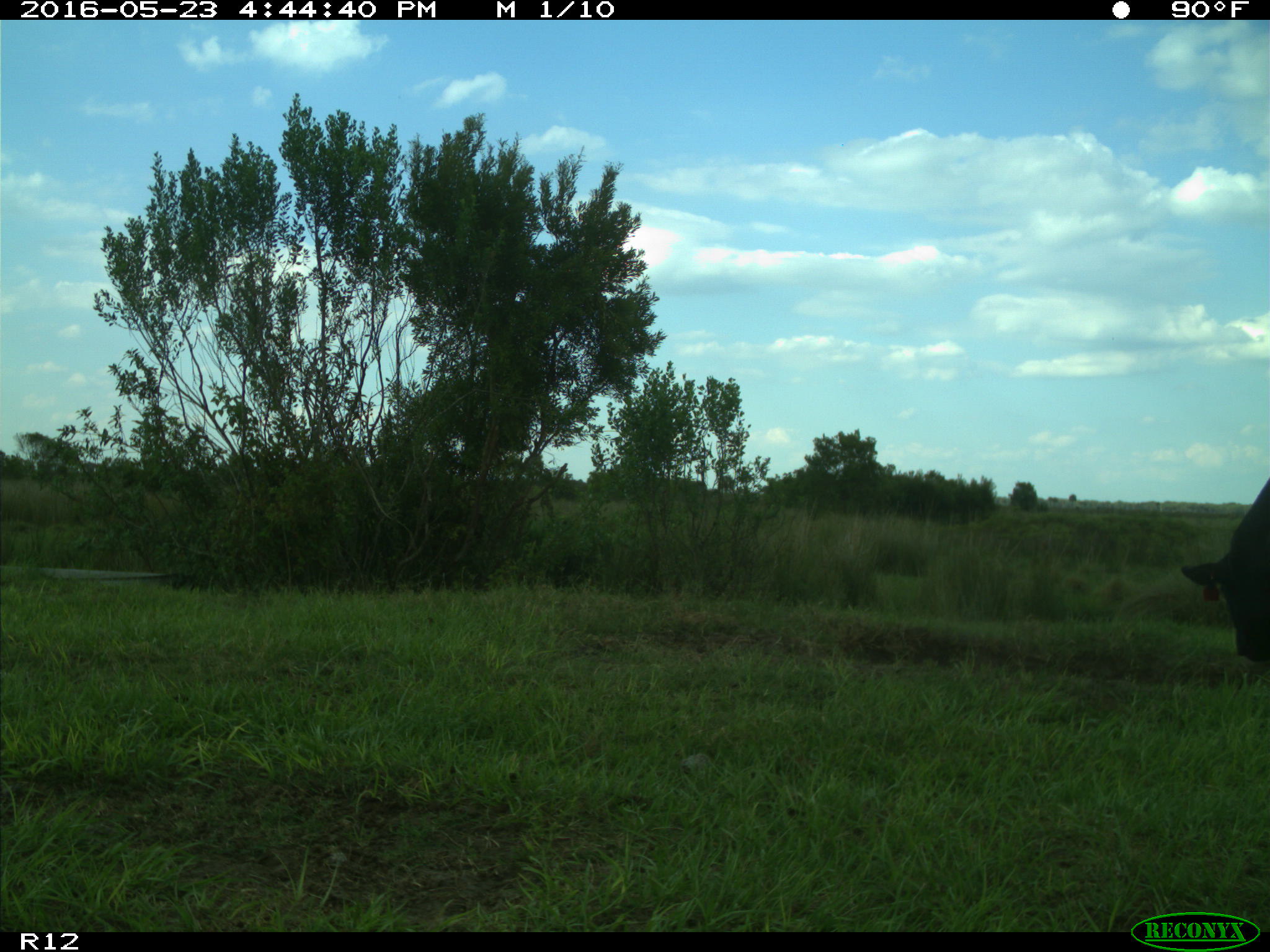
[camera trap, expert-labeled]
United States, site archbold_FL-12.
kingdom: Animalia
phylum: Chordata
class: Mammalia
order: Artiodactyla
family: Bovidae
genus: Bos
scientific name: Bos taurus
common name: domestic cow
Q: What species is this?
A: Bos taurus (domestic cow).